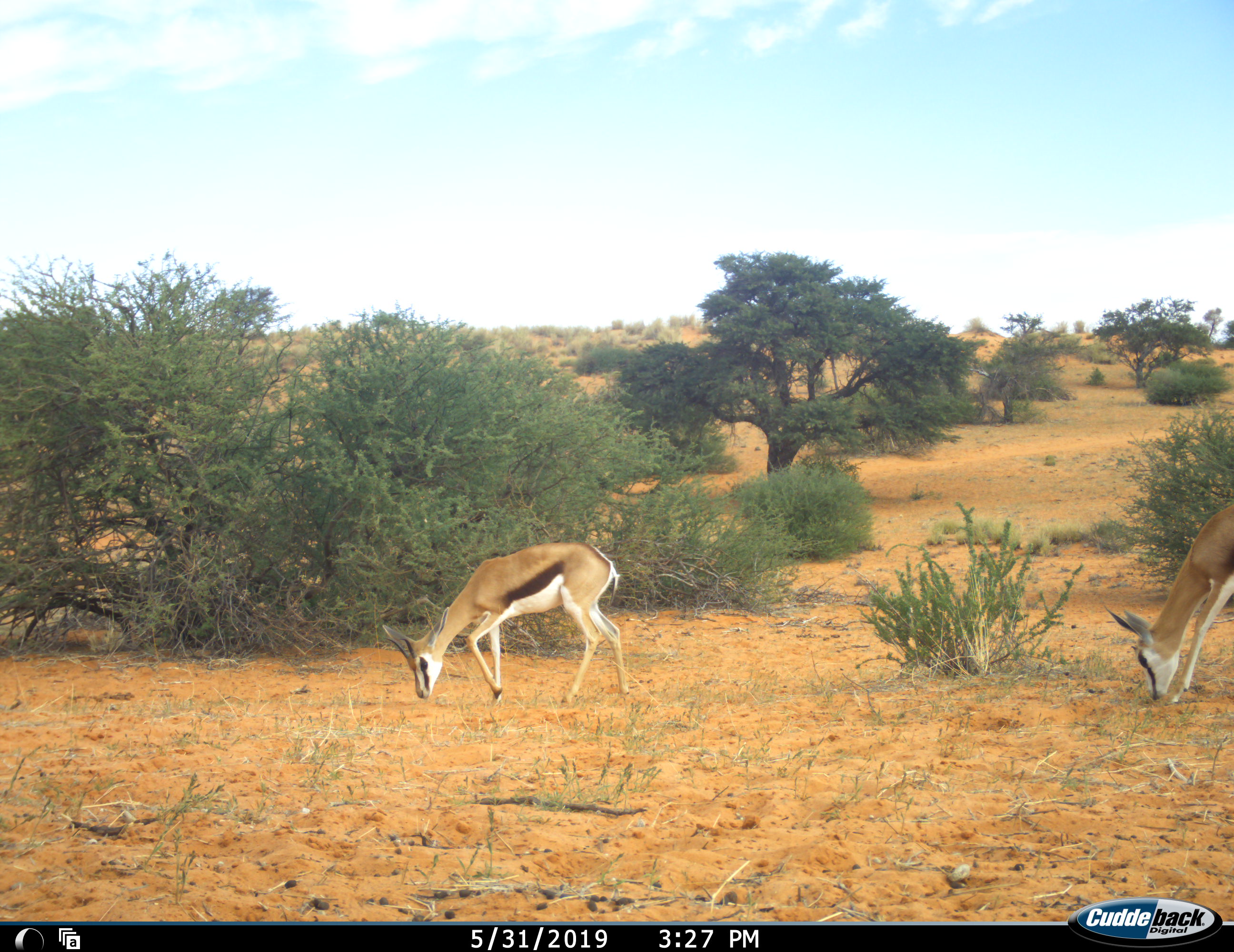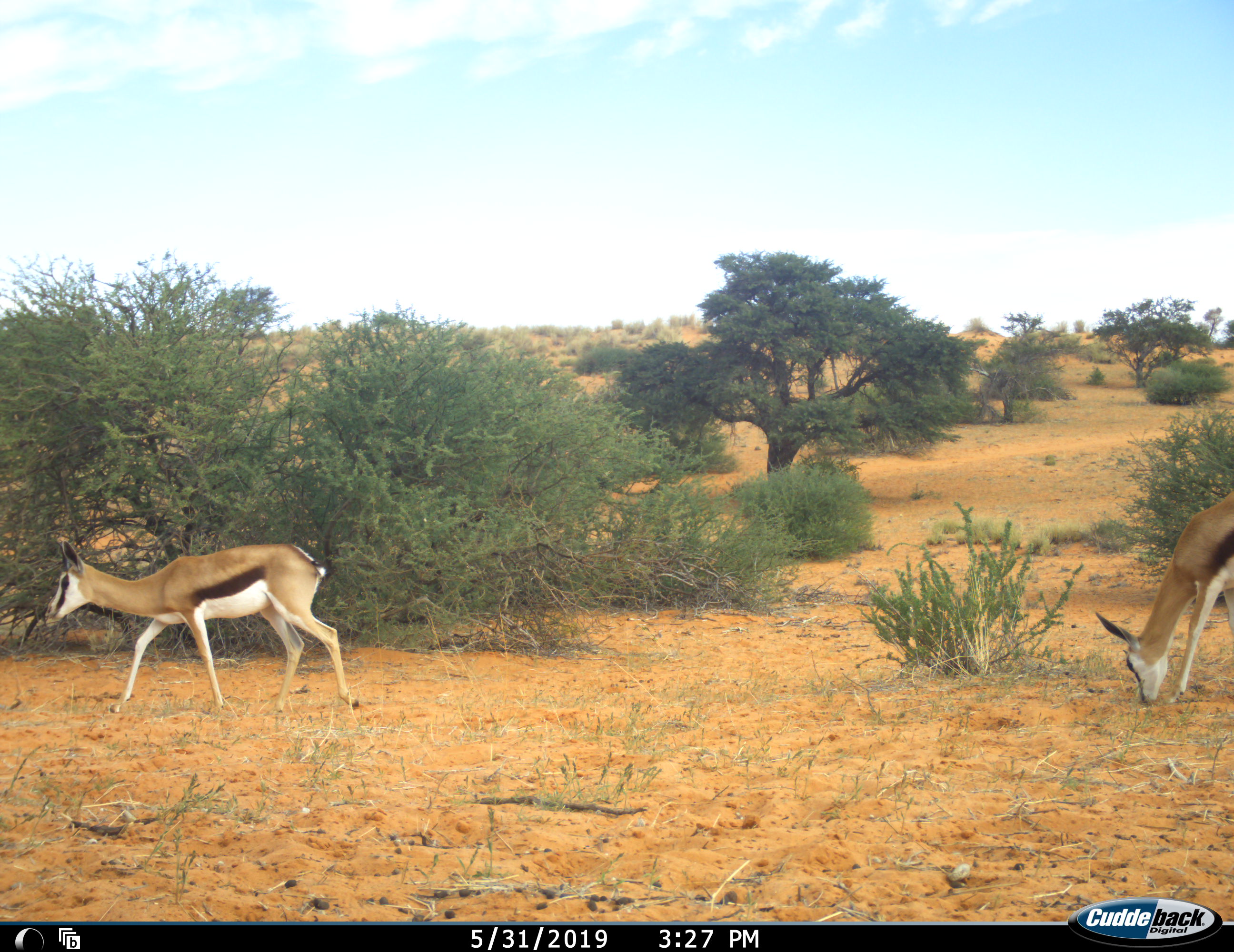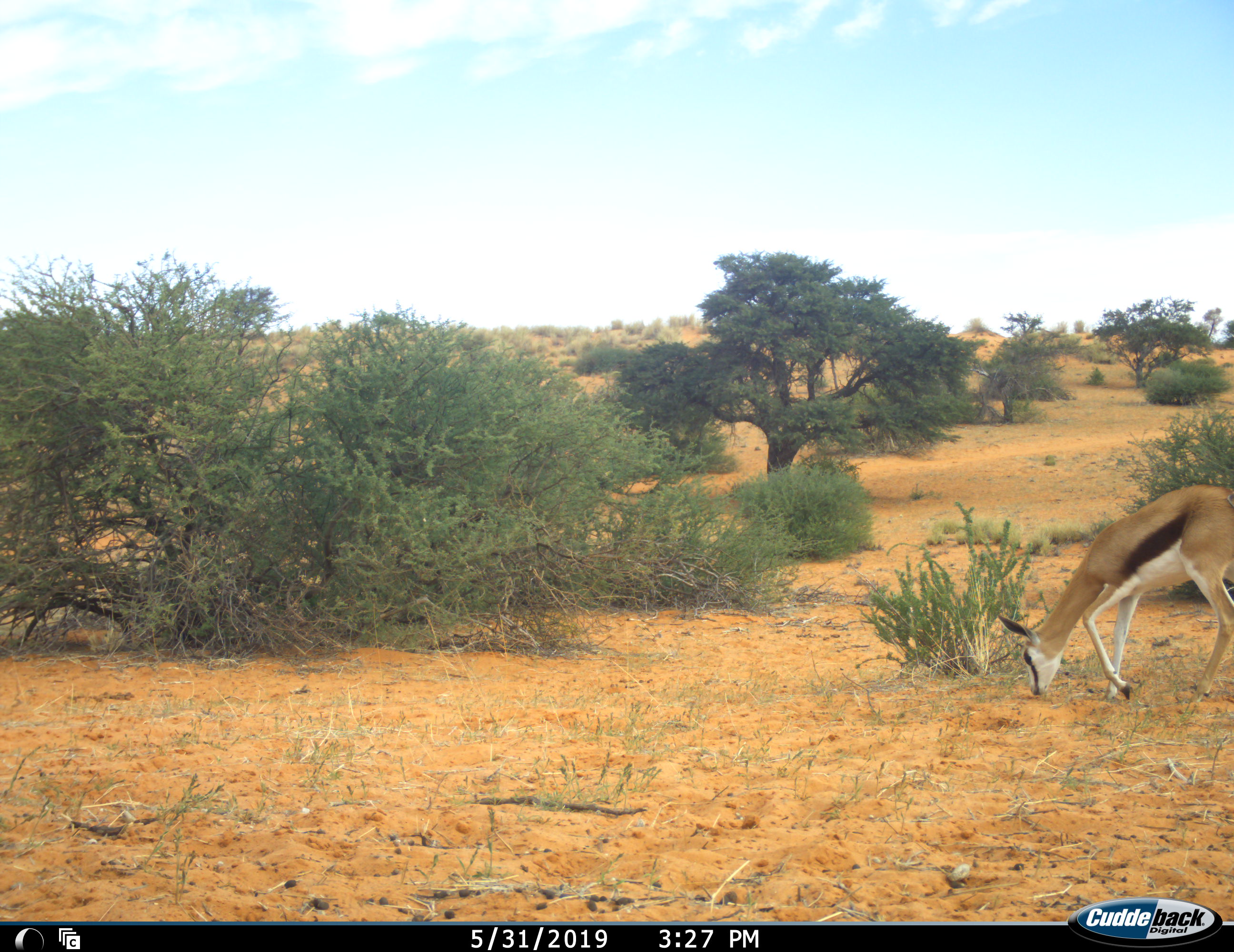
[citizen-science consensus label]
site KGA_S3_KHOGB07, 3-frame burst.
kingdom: Animalia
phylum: Chordata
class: Mammalia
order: Artiodactyla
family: Bovidae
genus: Antidorcas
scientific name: Antidorcas marsupialis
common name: springbok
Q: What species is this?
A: Springbok (Antidorcas marsupialis).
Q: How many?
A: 2.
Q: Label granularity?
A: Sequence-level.